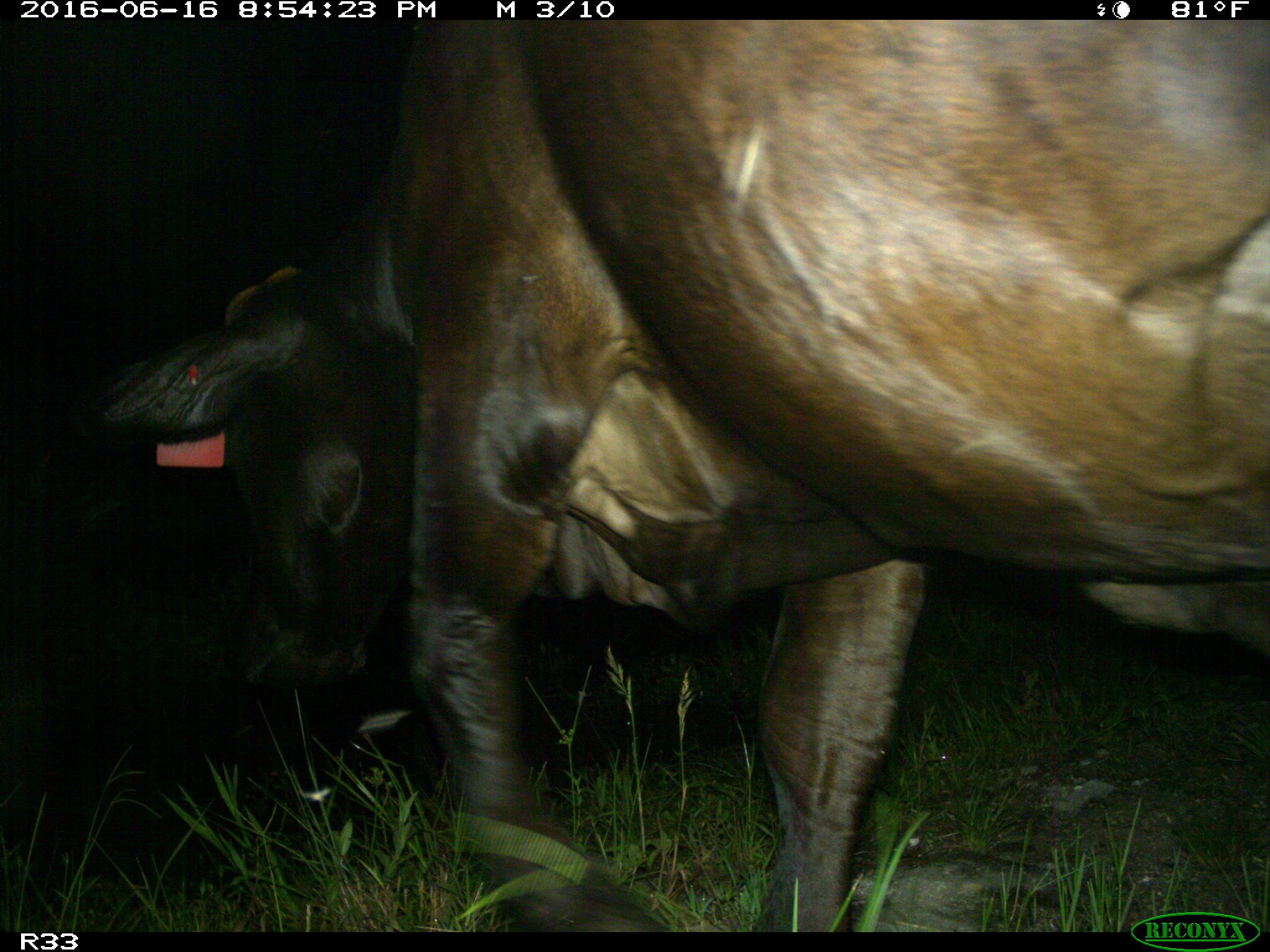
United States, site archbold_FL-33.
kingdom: Animalia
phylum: Chordata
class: Mammalia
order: Artiodactyla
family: Bovidae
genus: Bos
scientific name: Bos taurus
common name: domestic cow